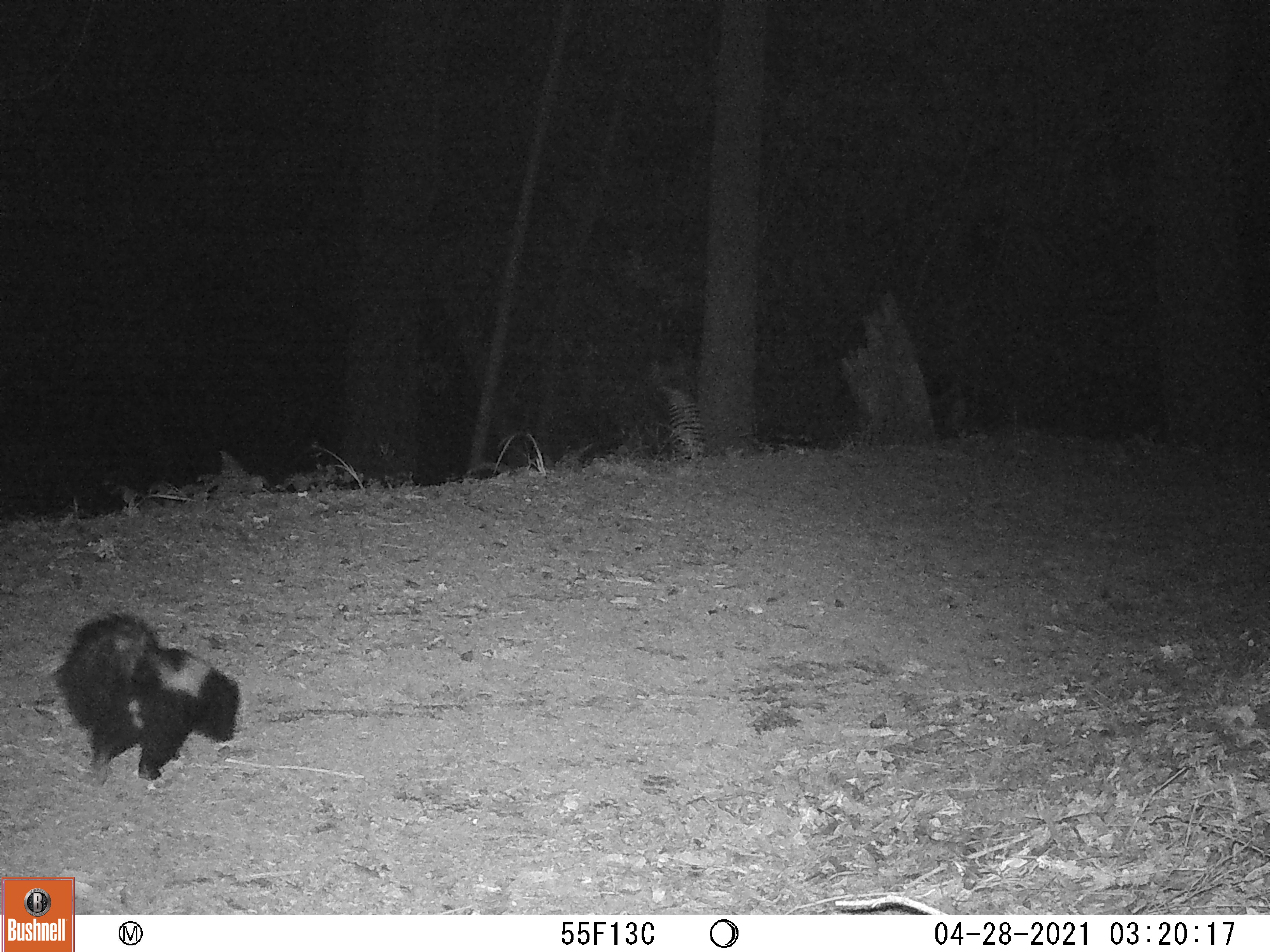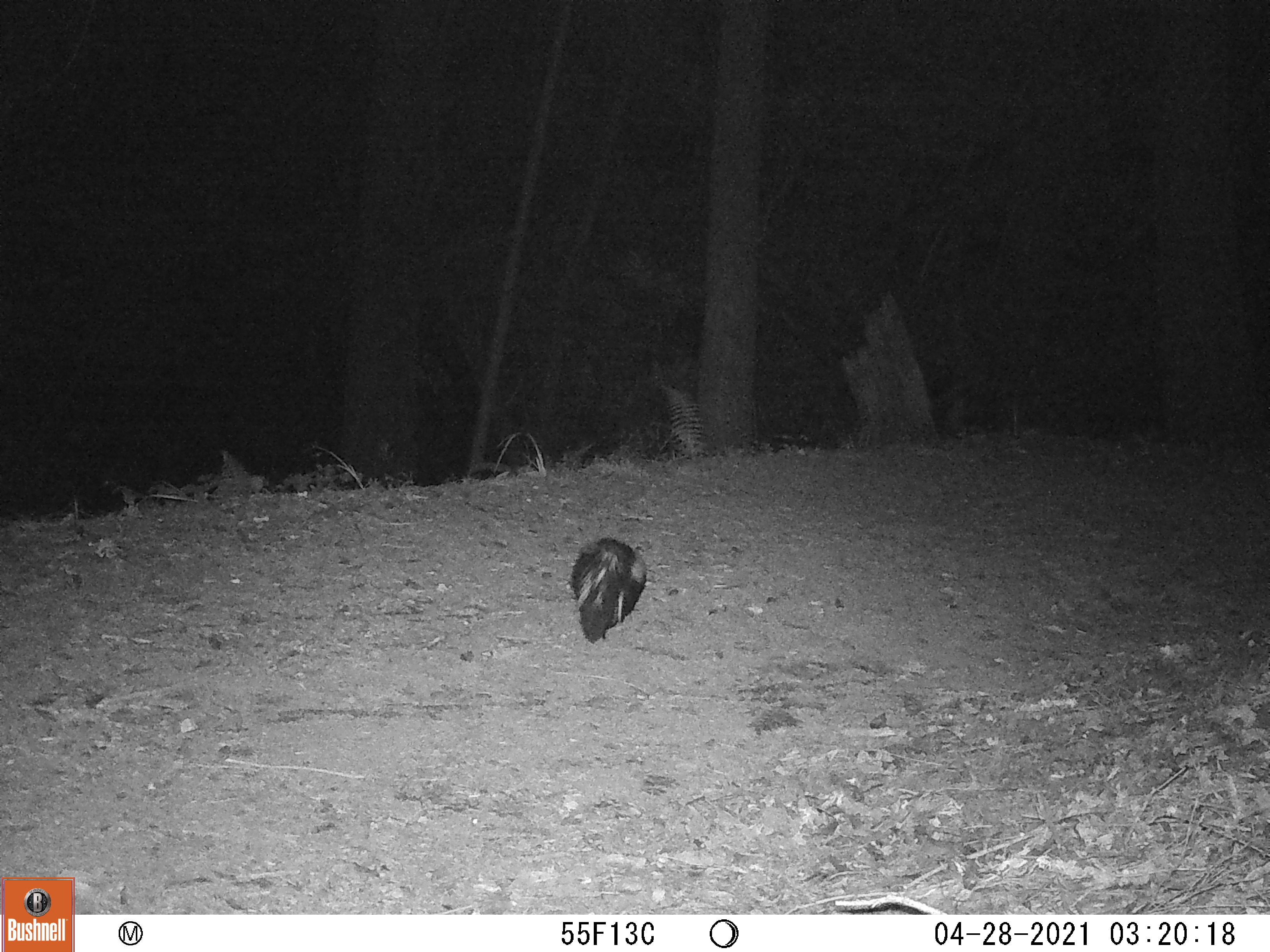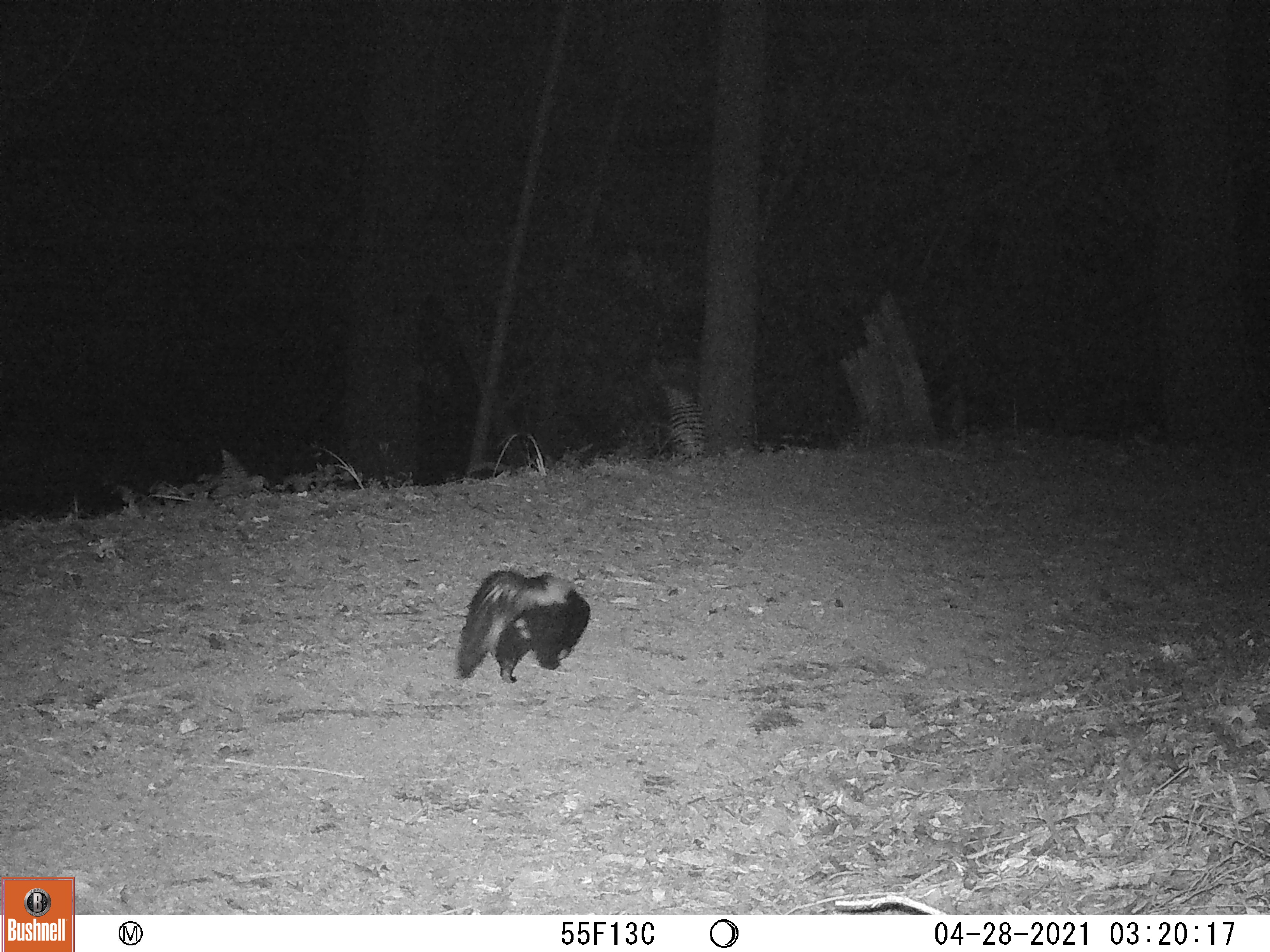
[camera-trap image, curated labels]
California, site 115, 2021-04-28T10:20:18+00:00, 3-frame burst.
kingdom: Animalia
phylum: Chordata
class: Mammalia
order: Carnivora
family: Mephitidae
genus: Mephitis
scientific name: Mephitis mephitis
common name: striped skunk